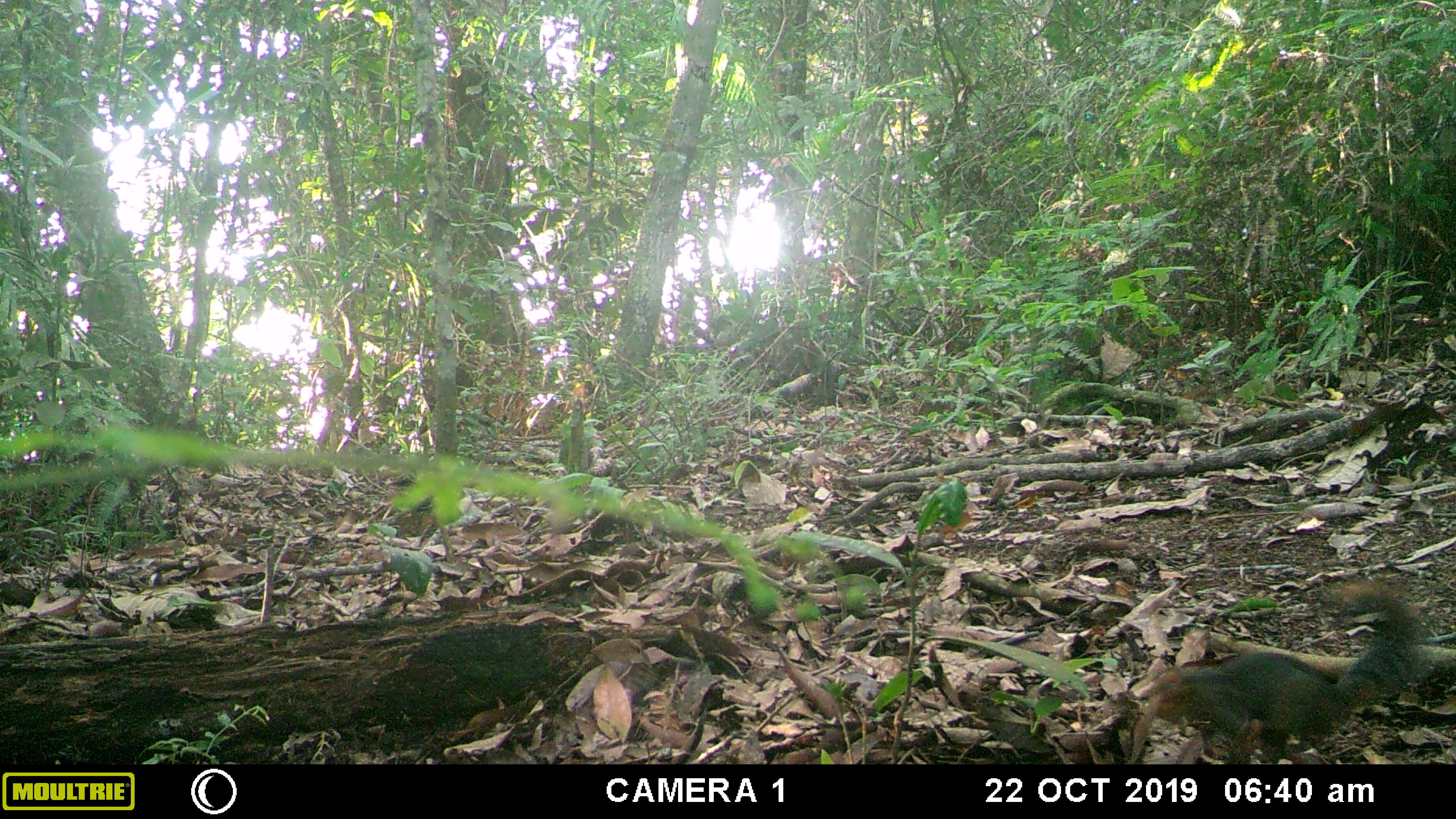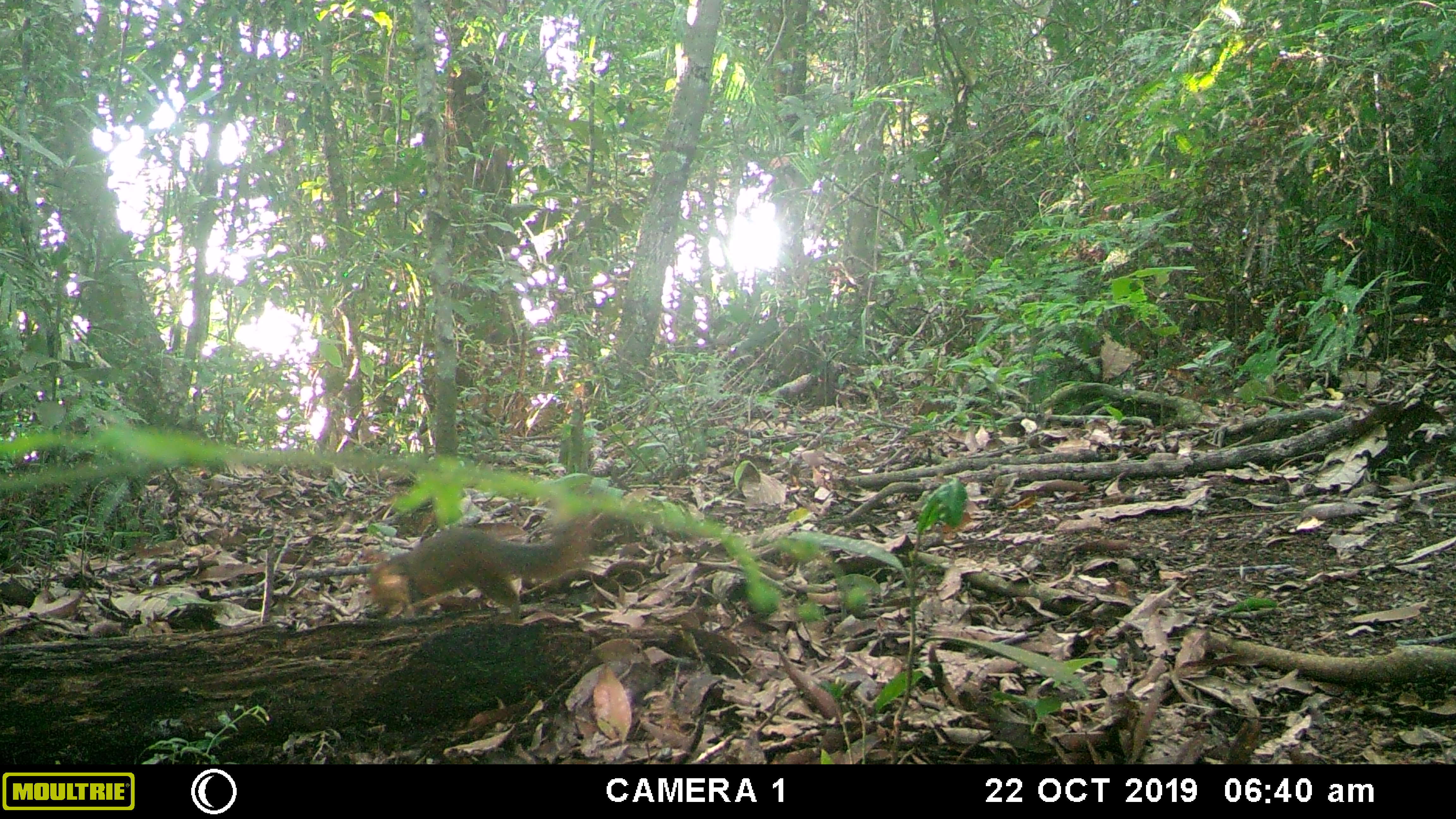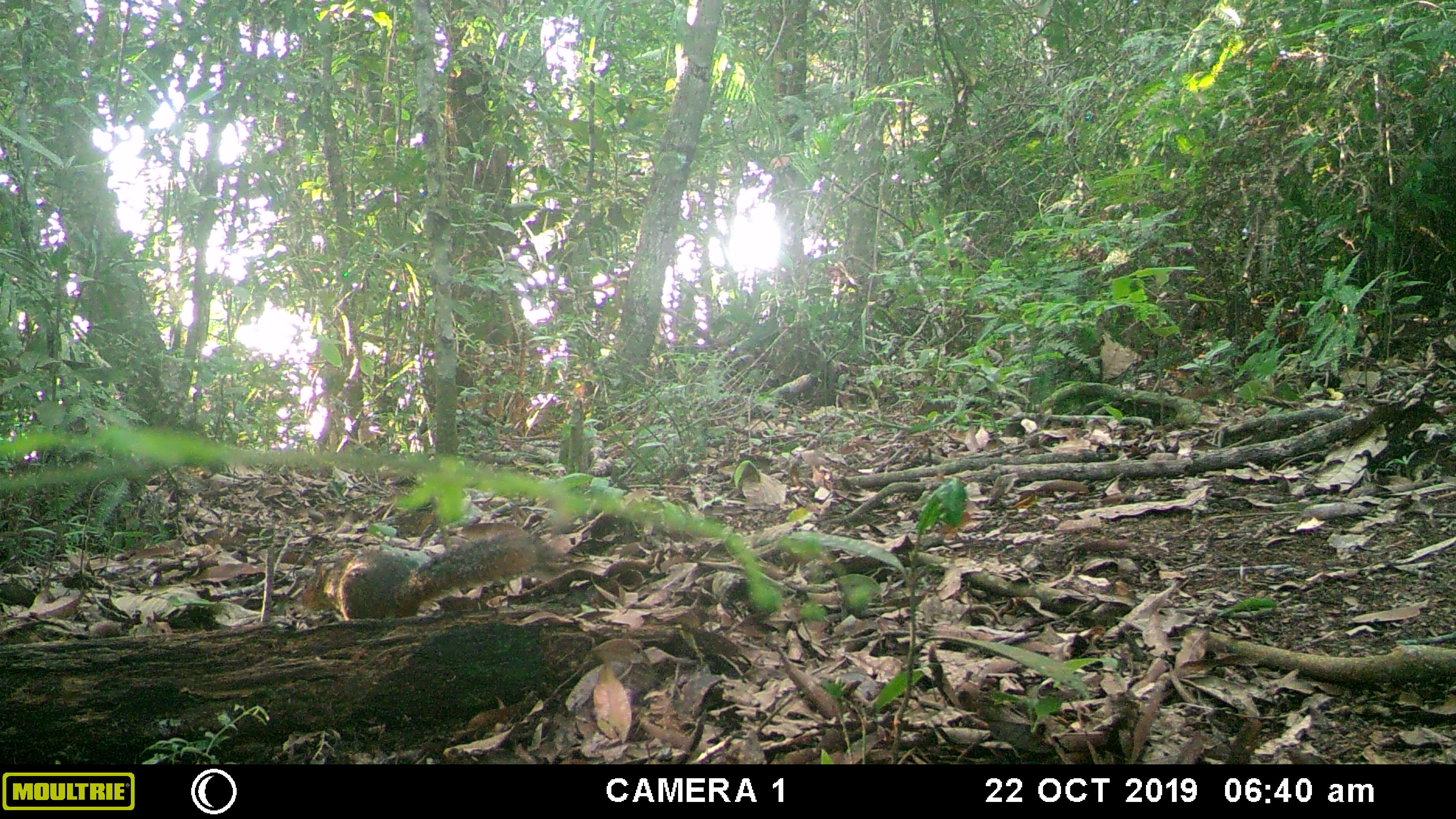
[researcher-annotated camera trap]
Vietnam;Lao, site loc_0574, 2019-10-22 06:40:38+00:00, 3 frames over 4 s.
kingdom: Animalia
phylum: Chordata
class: Mammalia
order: Rodentia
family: Sciuridae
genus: Dremomys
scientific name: Dremomys rufigenis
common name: red-cheeked squirrel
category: red cheeked squirrel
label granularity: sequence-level